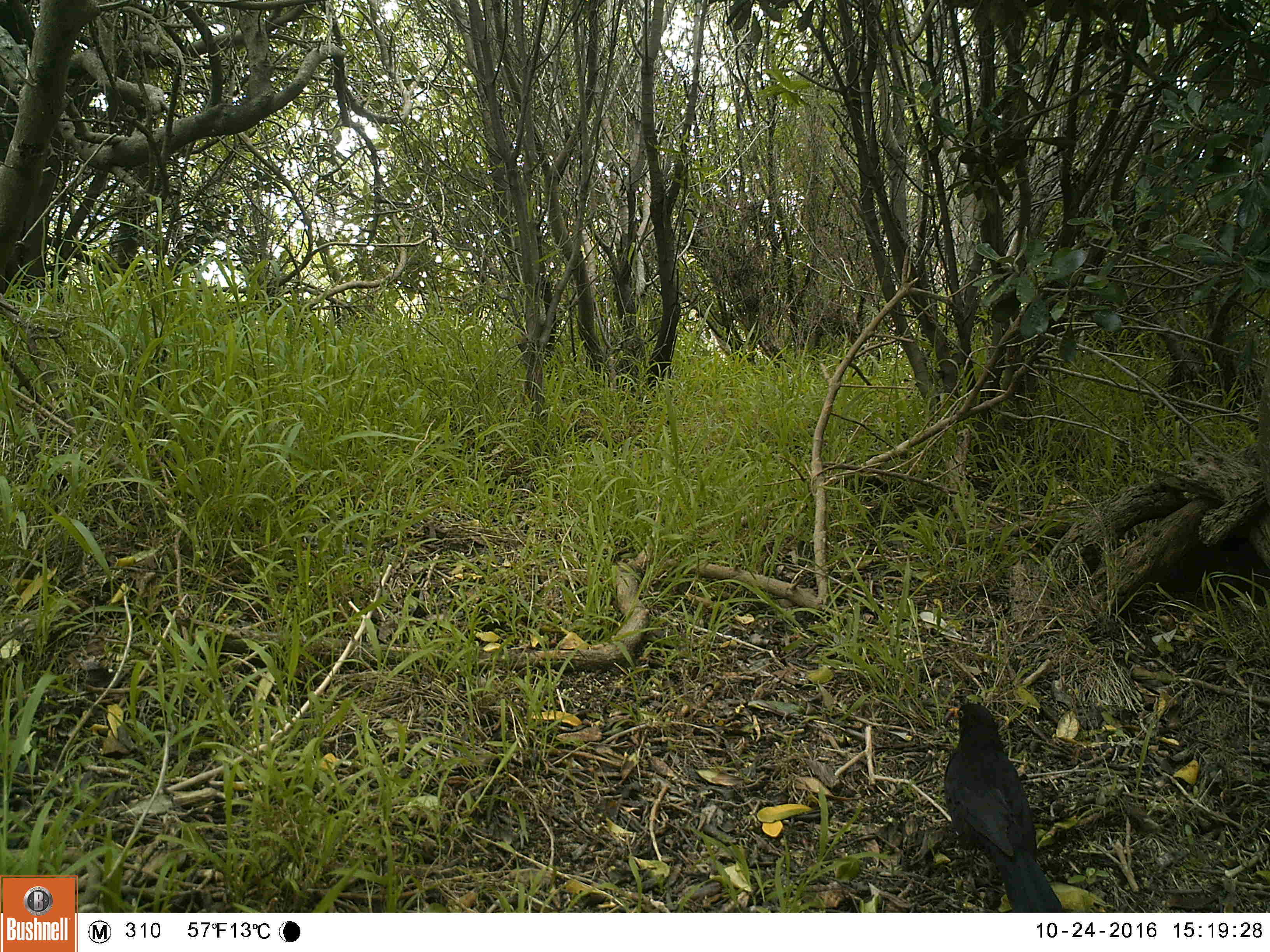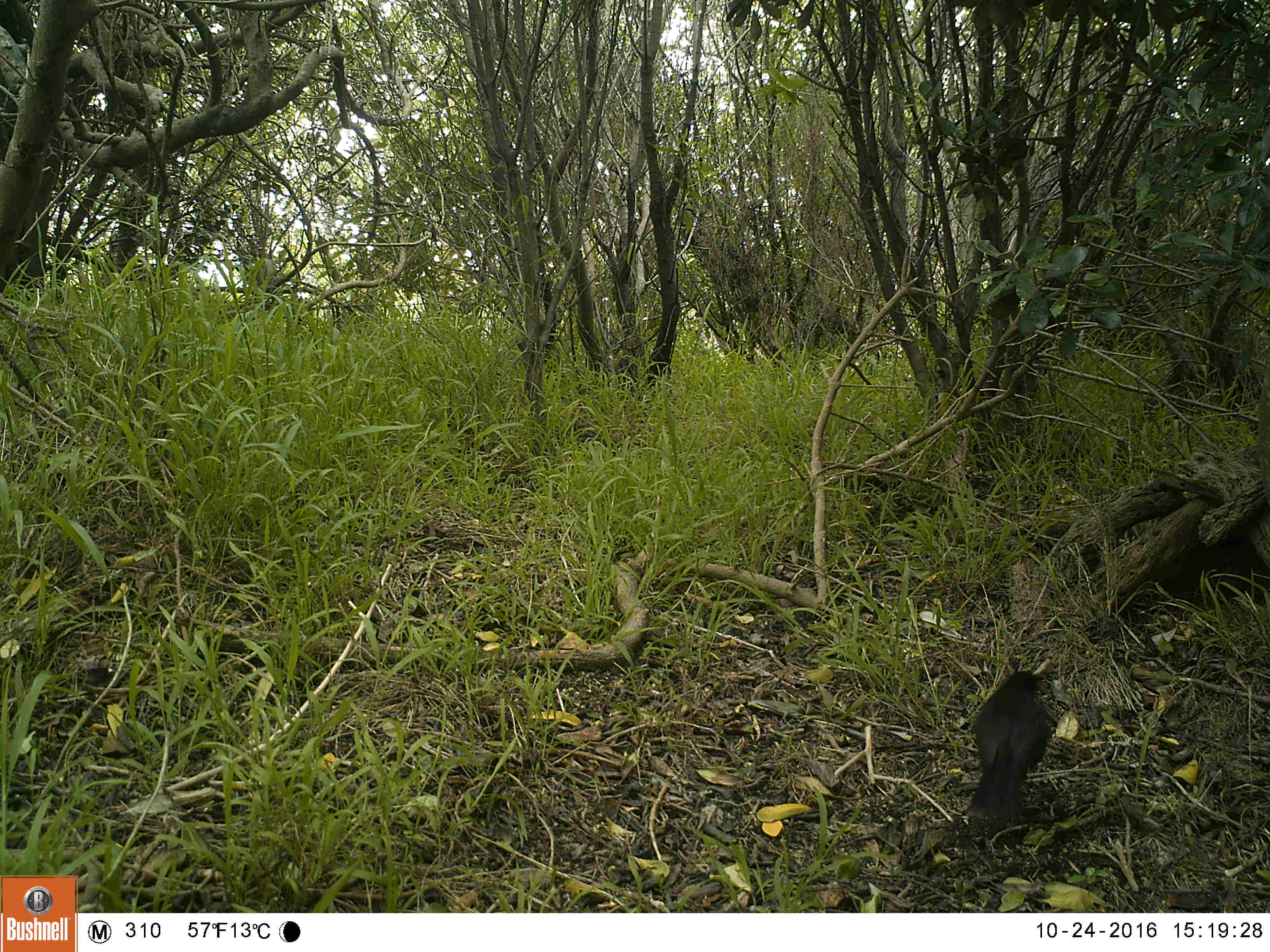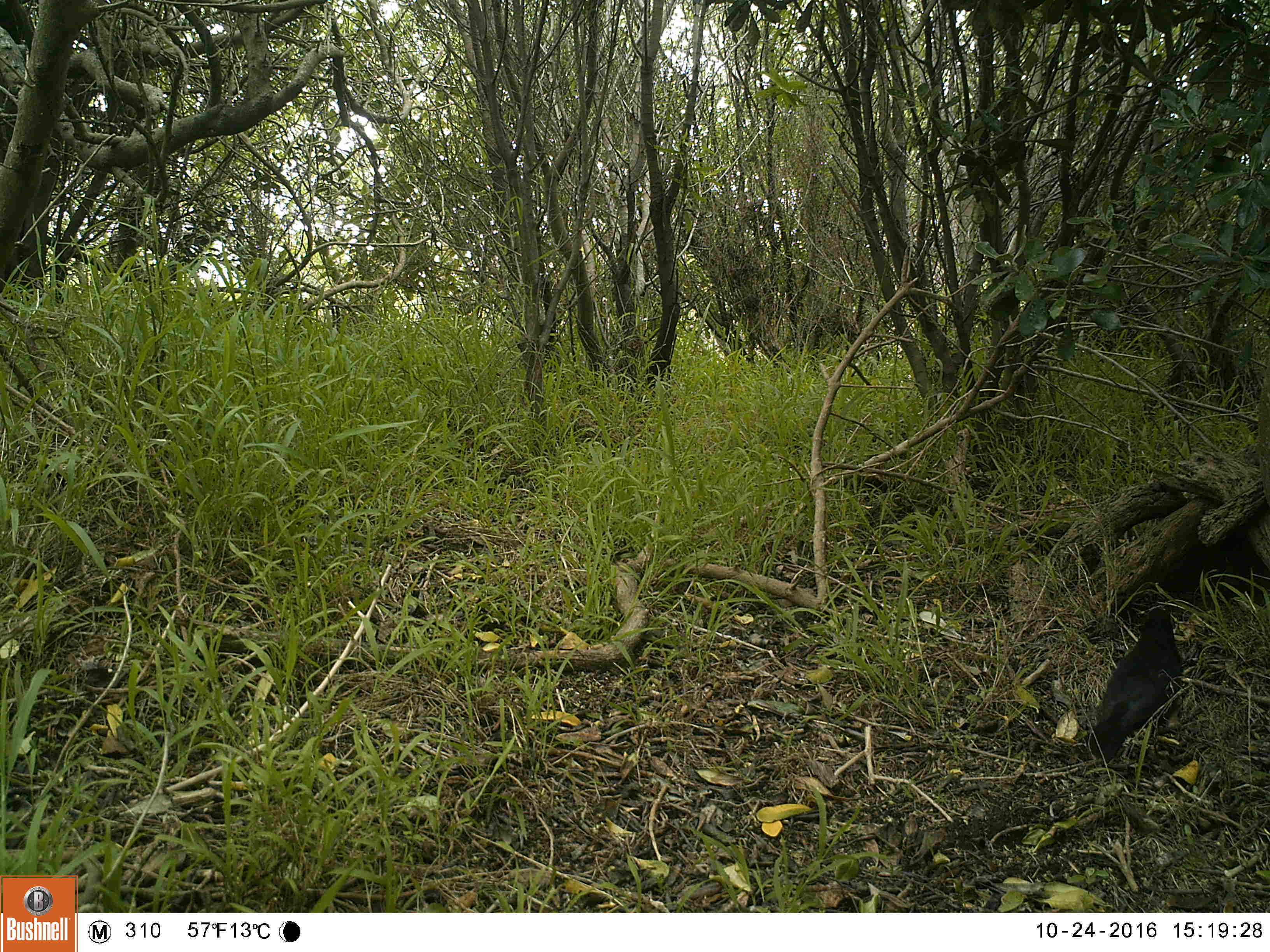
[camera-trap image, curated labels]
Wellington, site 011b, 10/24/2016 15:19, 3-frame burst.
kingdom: Animalia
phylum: Chordata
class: Aves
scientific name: Aves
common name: bird